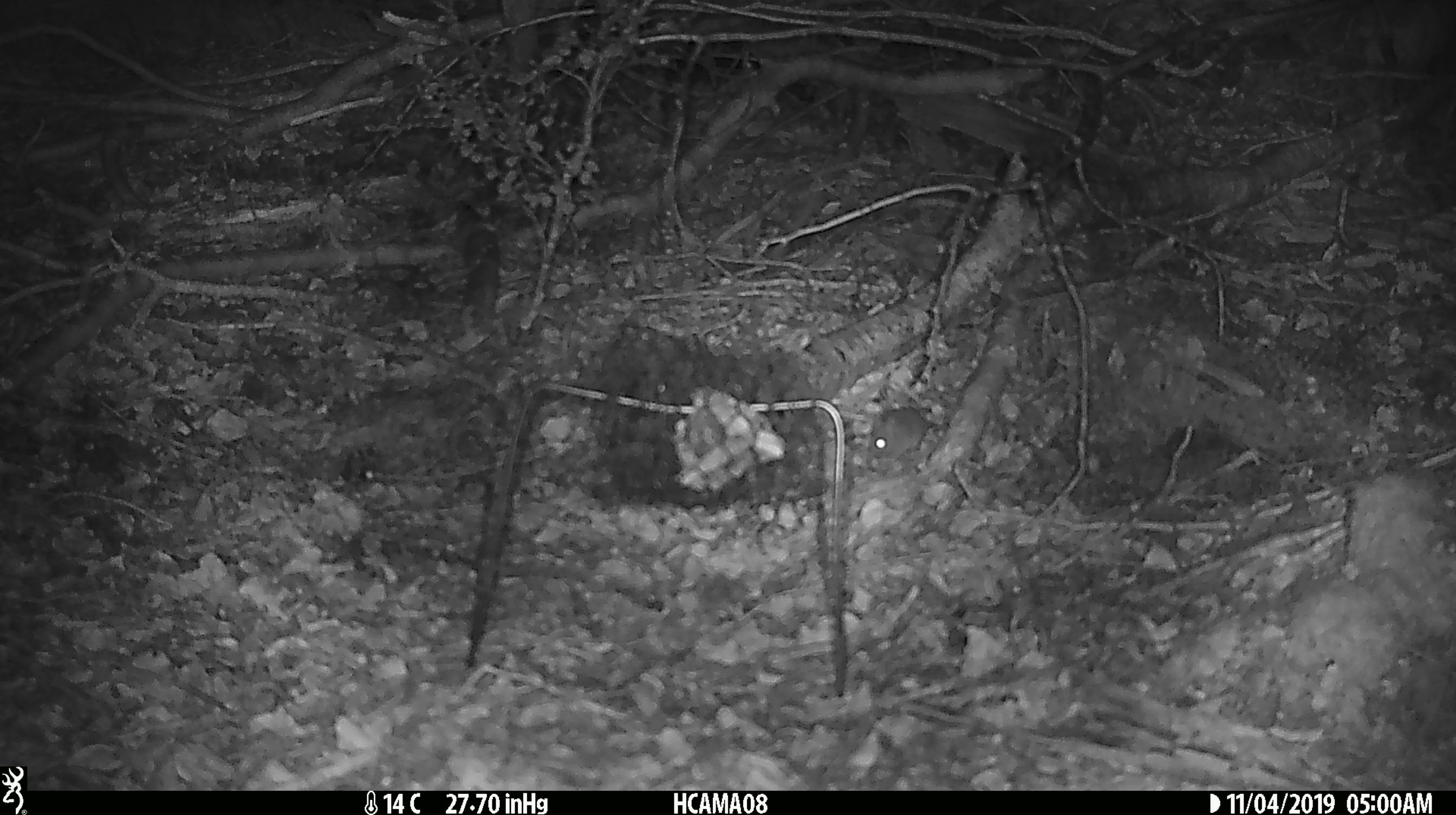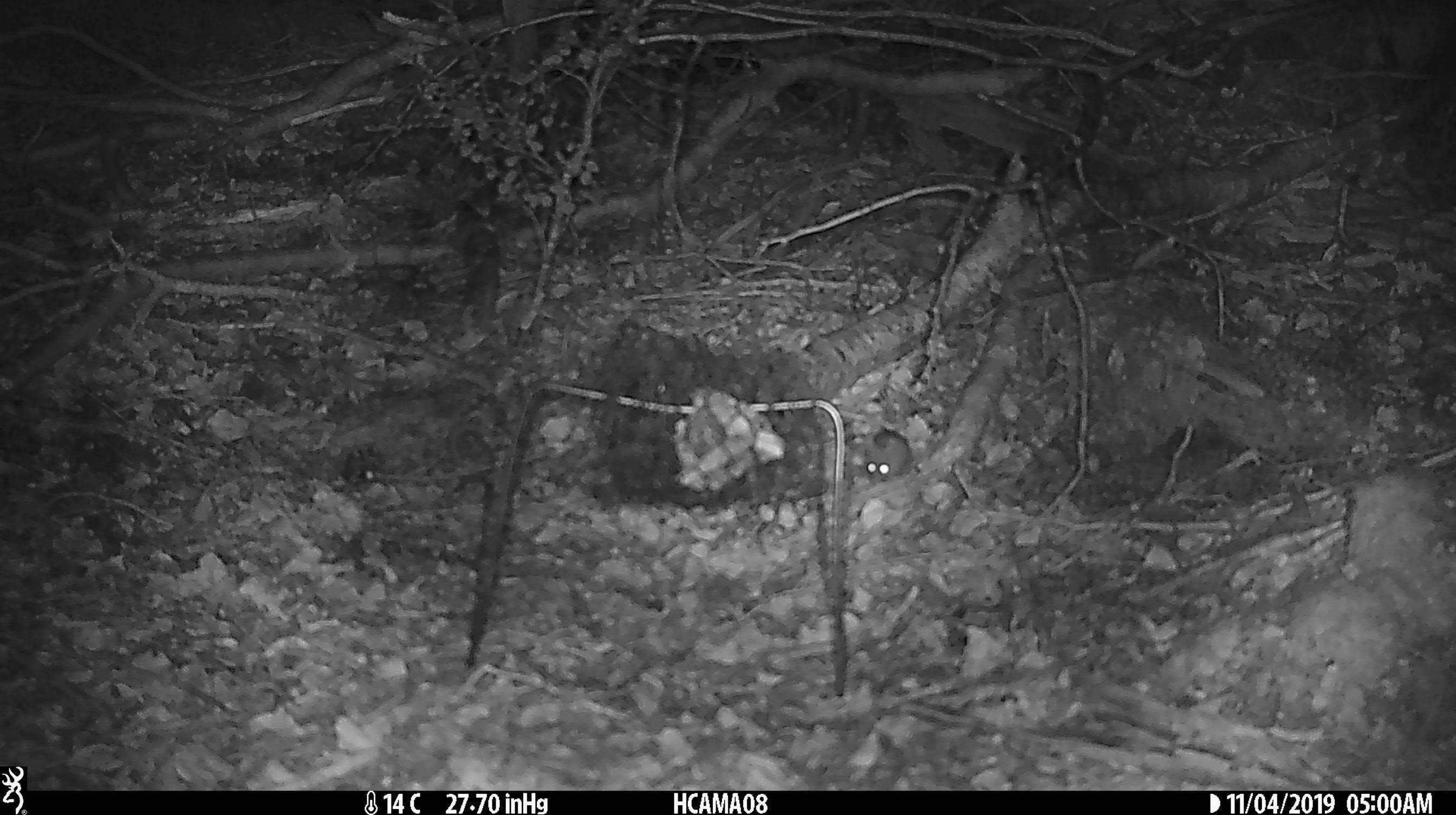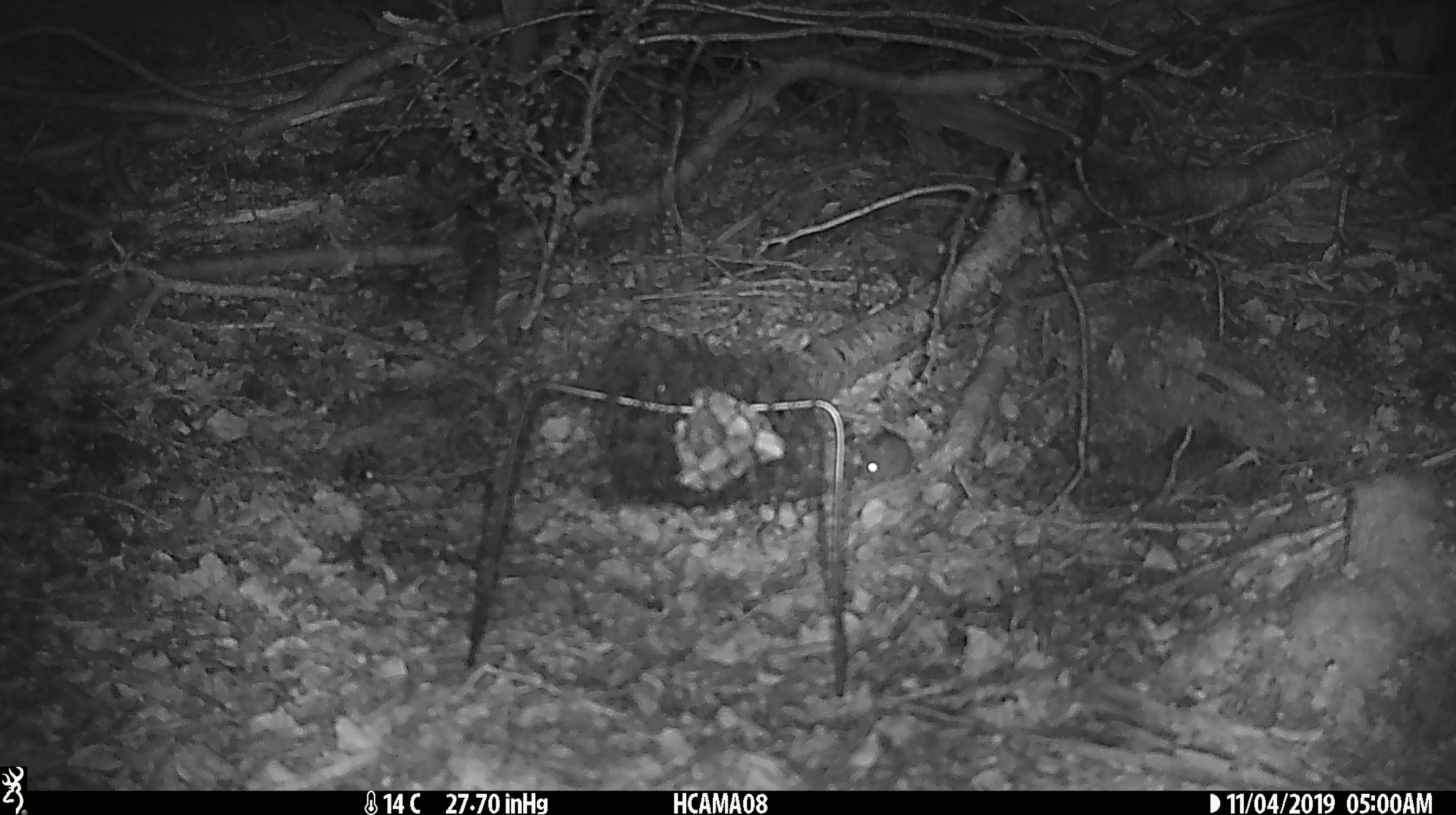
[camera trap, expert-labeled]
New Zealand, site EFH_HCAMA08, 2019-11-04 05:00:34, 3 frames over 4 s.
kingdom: Animalia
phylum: Chordata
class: Mammalia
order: Rodentia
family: Muridae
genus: Mus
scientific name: Mus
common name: mouse